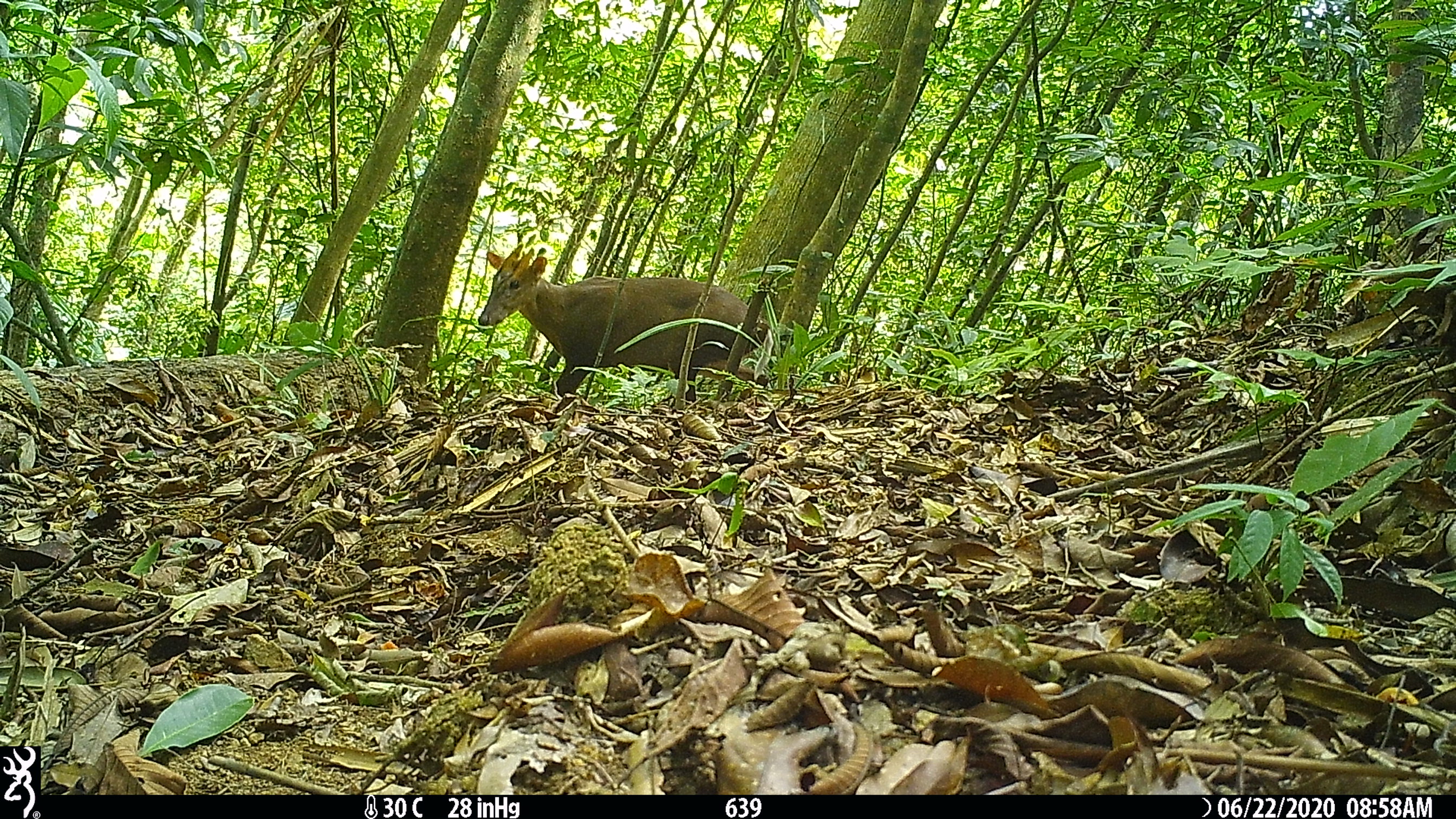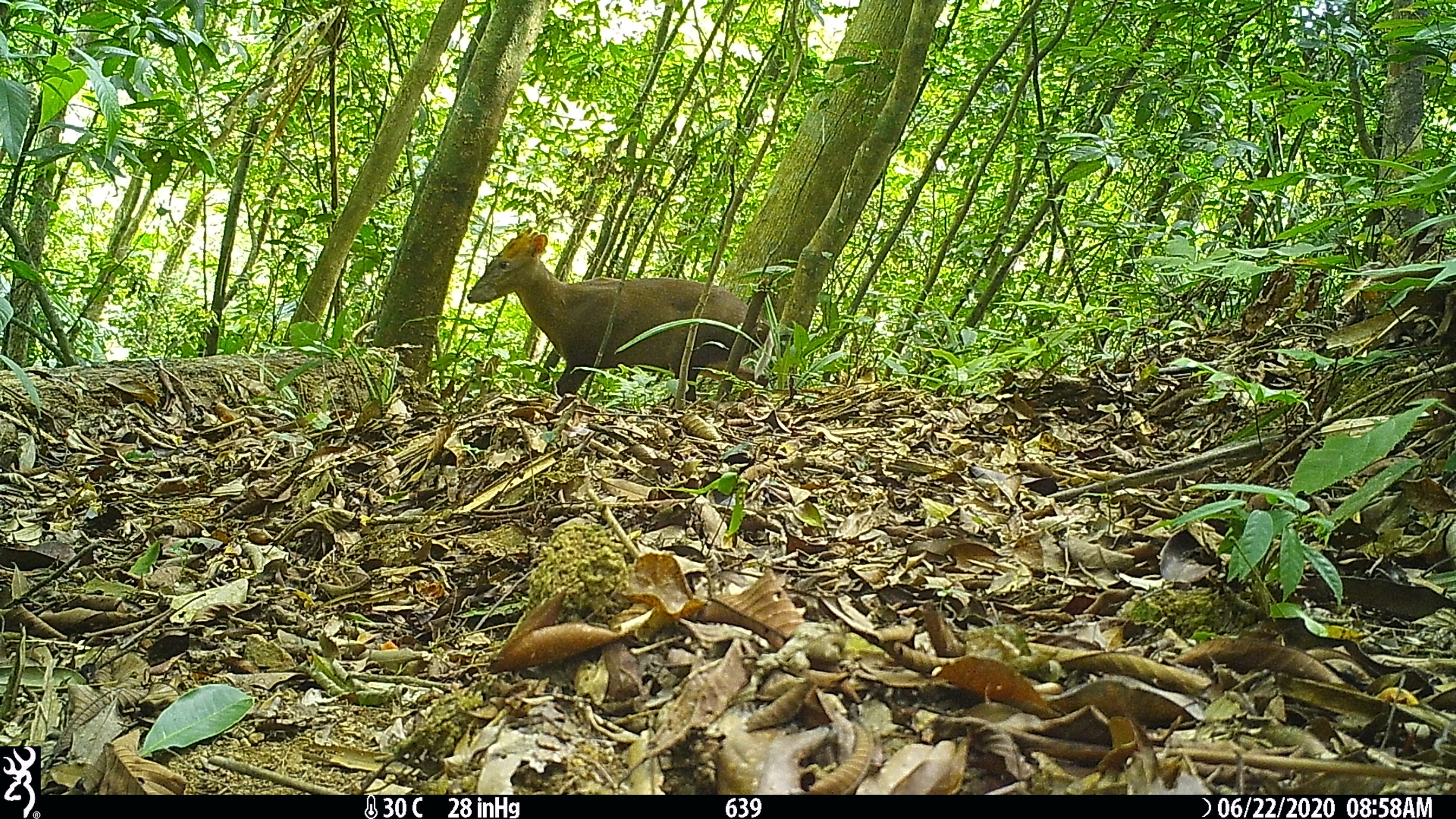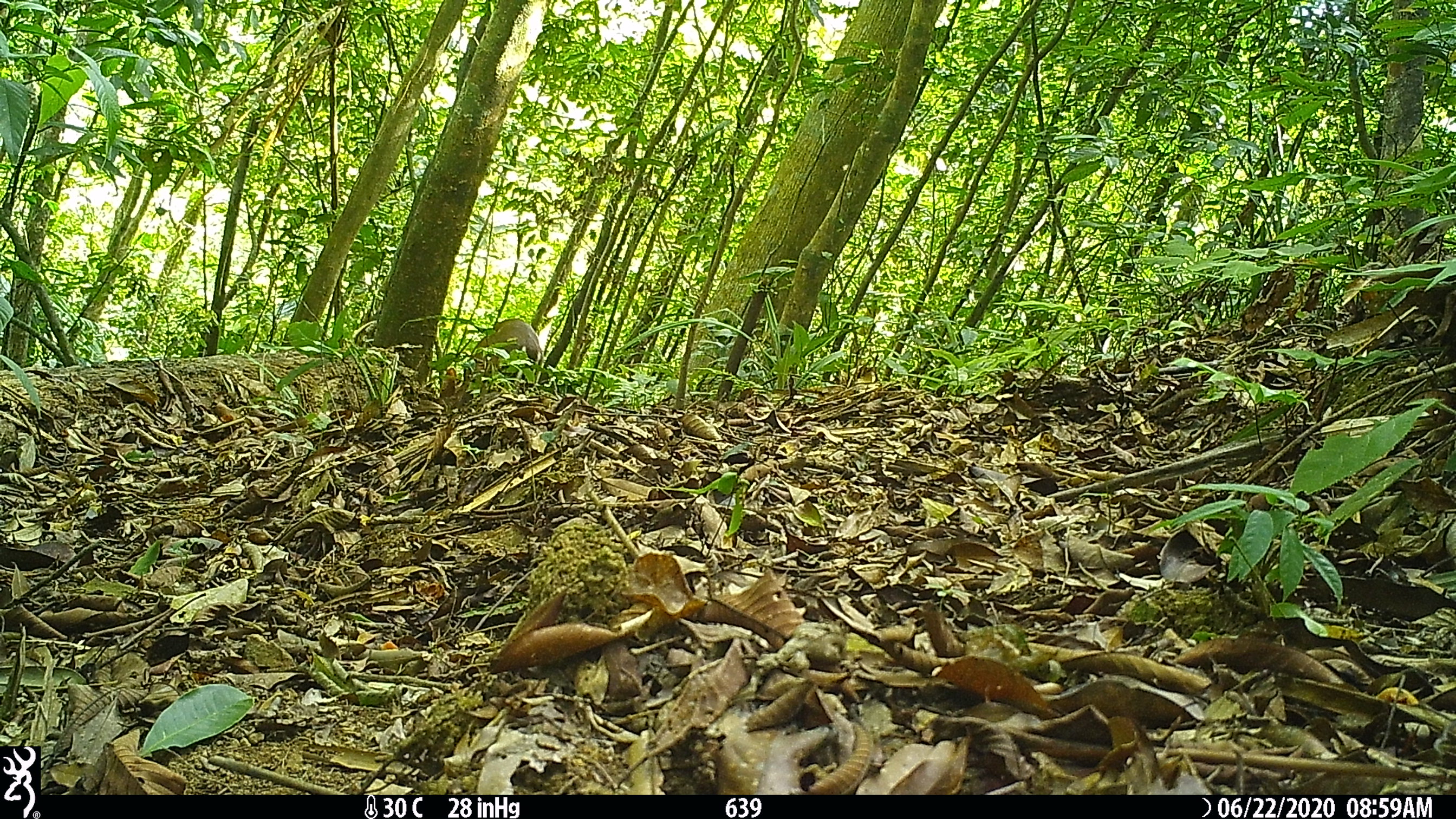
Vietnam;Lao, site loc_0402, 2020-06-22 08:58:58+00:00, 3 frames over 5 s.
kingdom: Animalia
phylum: Chordata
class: Mammalia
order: Artiodactyla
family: Cervidae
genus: Muntiacus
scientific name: Muntiacus rooseveltorum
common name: roosevelt's muntjac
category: roosevelts muntjac group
Roosevelts muntjac group (roosevelt's muntjac) (Muntiacus rooseveltorum). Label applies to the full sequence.